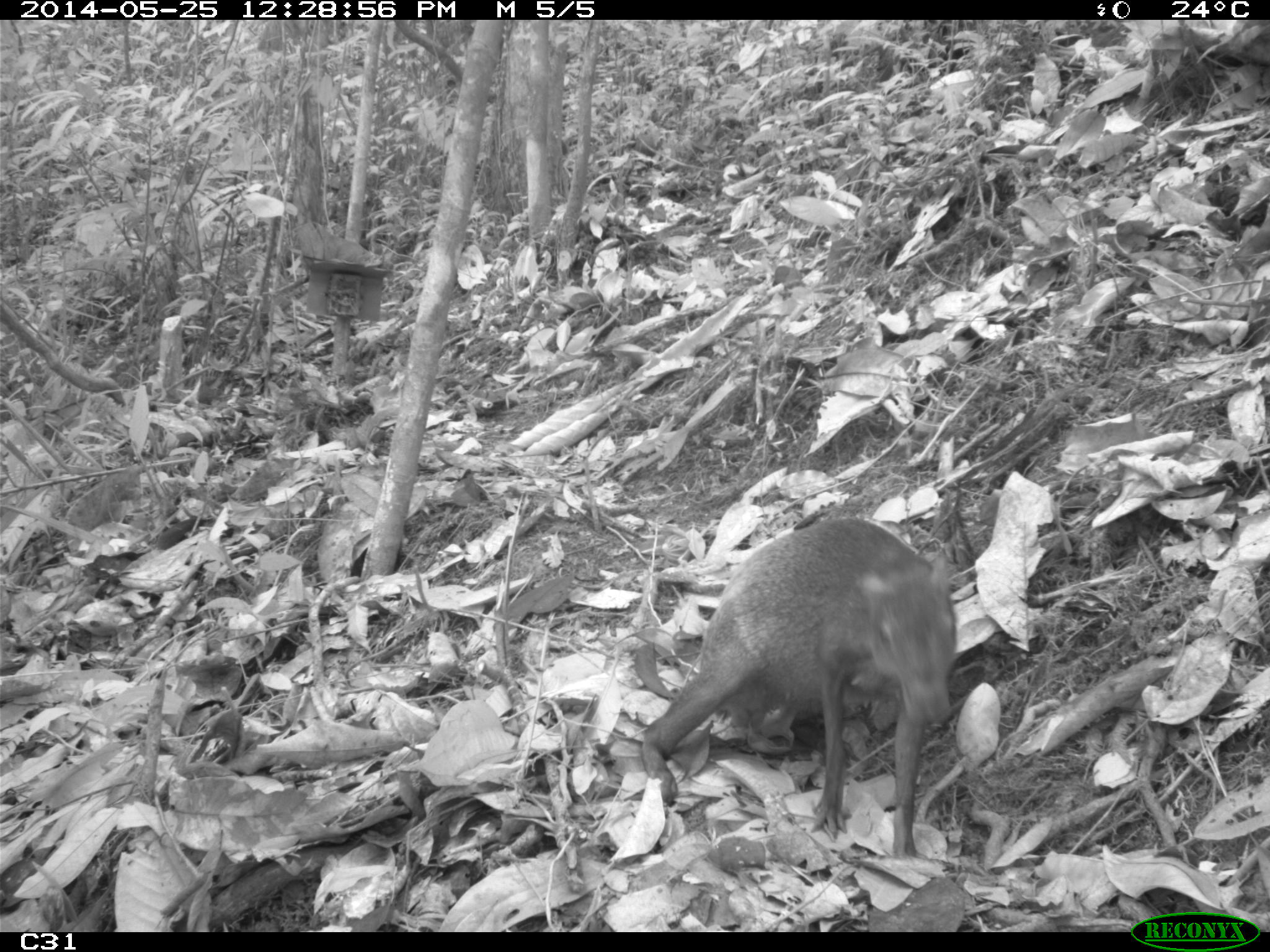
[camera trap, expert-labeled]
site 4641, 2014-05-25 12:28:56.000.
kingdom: Animalia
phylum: Chordata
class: Mammalia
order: Rodentia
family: Dasyproctidae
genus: Dasyprocta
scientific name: Dasyprocta leporina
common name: red-rumped agouti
Dasyprocta leporina (red-rumped agouti), count 3, age adult, sex female.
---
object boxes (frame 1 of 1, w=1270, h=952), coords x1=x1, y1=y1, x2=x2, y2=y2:
dasyprocta leporina: x1=638, y1=512, x2=956, y2=860